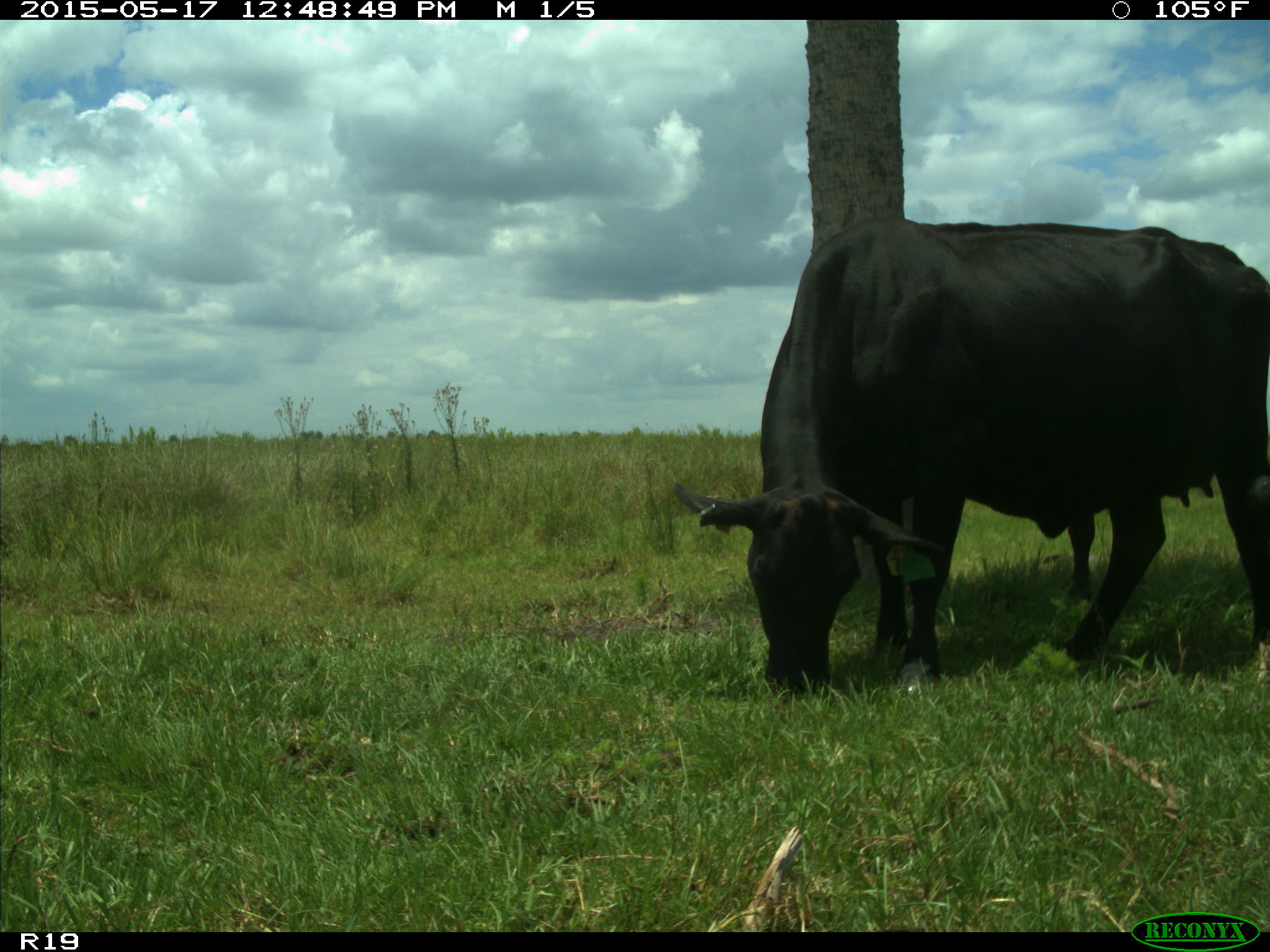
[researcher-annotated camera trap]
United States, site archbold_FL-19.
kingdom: Animalia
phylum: Chordata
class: Mammalia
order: Artiodactyla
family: Bovidae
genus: Bos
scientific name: Bos taurus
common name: domestic cow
Bos taurus (domestic cow).